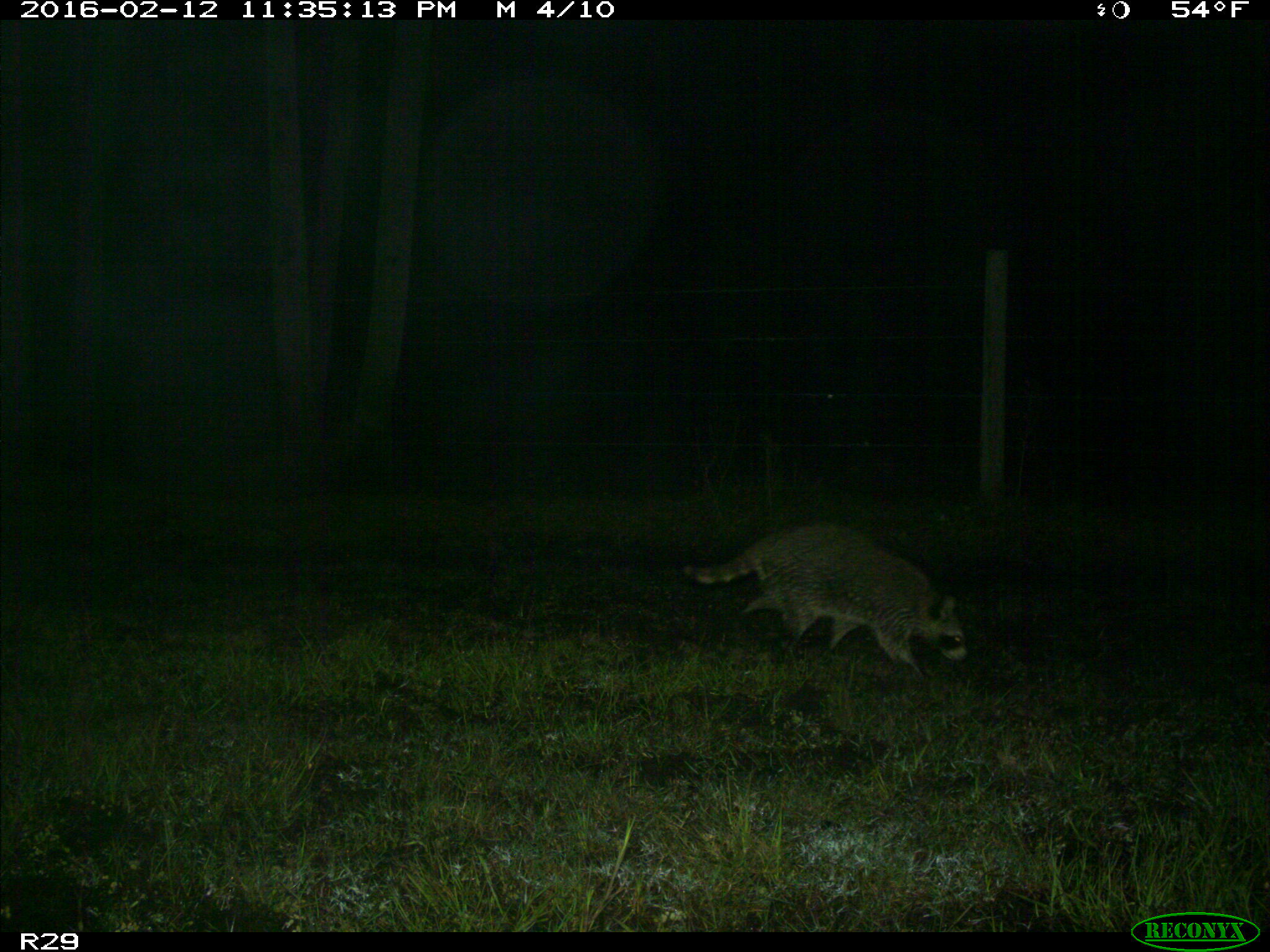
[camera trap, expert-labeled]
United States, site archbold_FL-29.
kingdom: Animalia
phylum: Chordata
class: Mammalia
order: Carnivora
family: Procyonidae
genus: Procyon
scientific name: Procyon lotor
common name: common raccoon